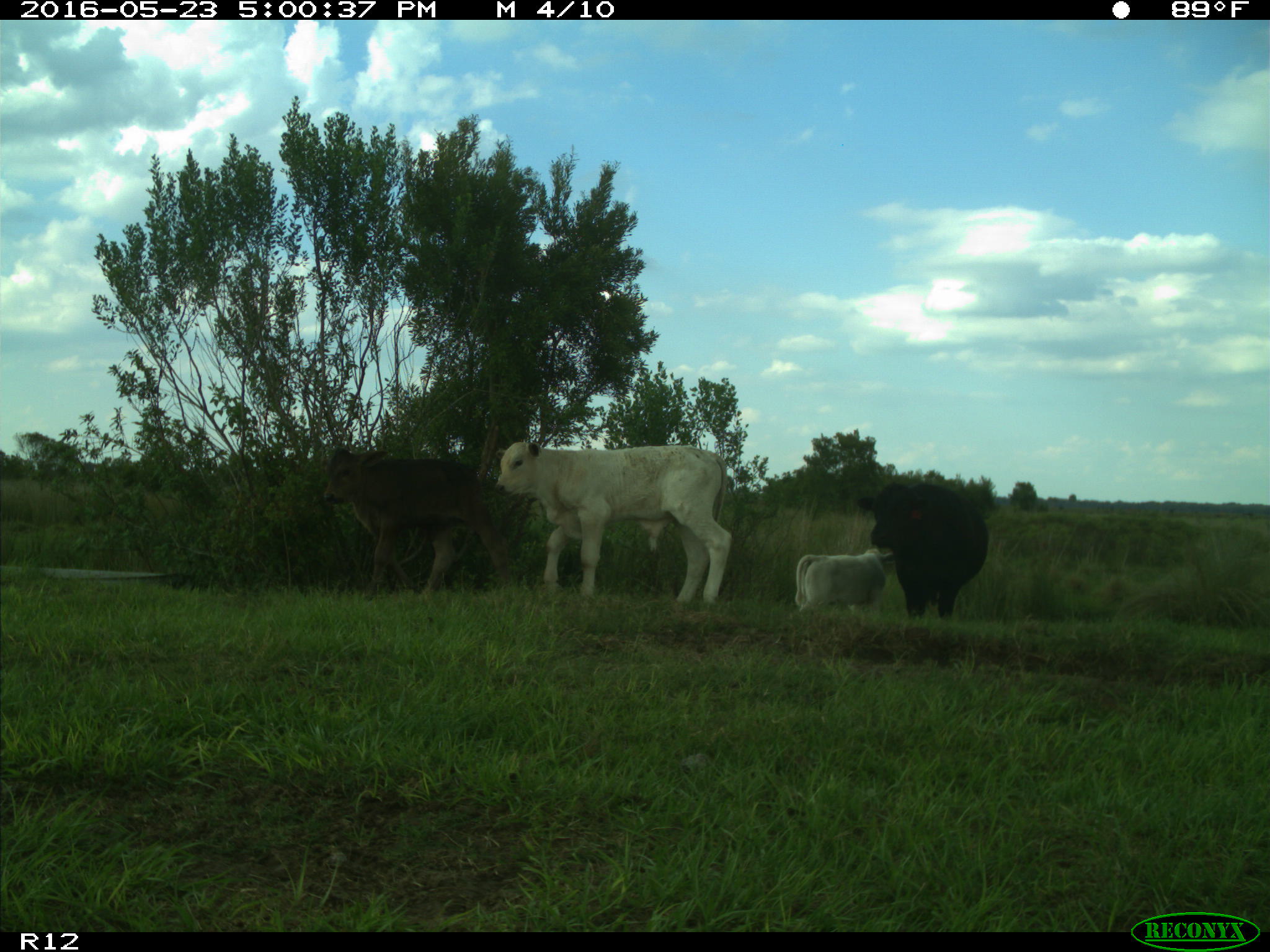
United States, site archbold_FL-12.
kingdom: Animalia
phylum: Chordata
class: Mammalia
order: Artiodactyla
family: Bovidae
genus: Bos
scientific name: Bos taurus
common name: domestic cow